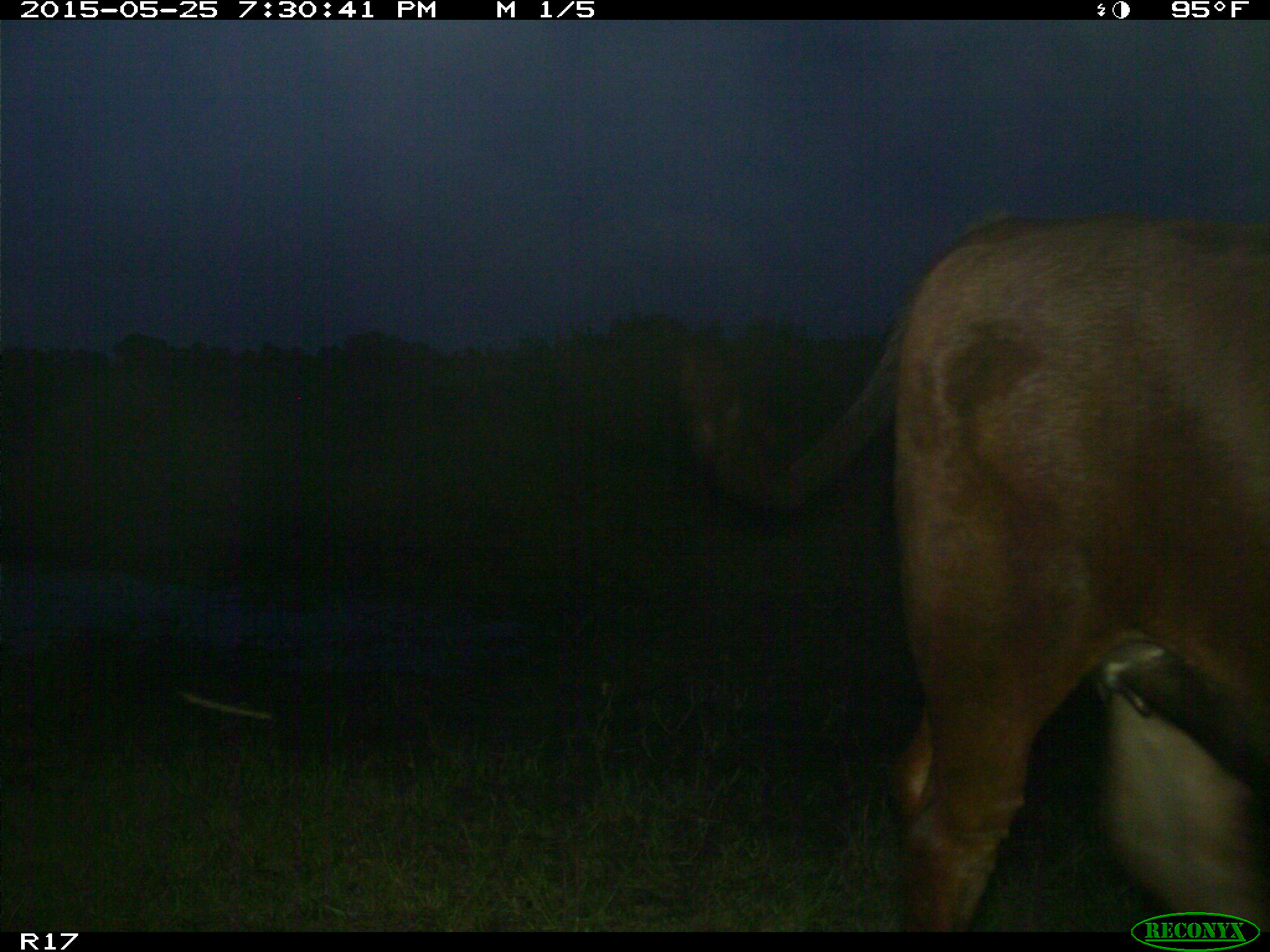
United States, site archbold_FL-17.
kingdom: Animalia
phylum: Chordata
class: Mammalia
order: Artiodactyla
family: Bovidae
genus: Bos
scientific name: Bos taurus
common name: domestic cow